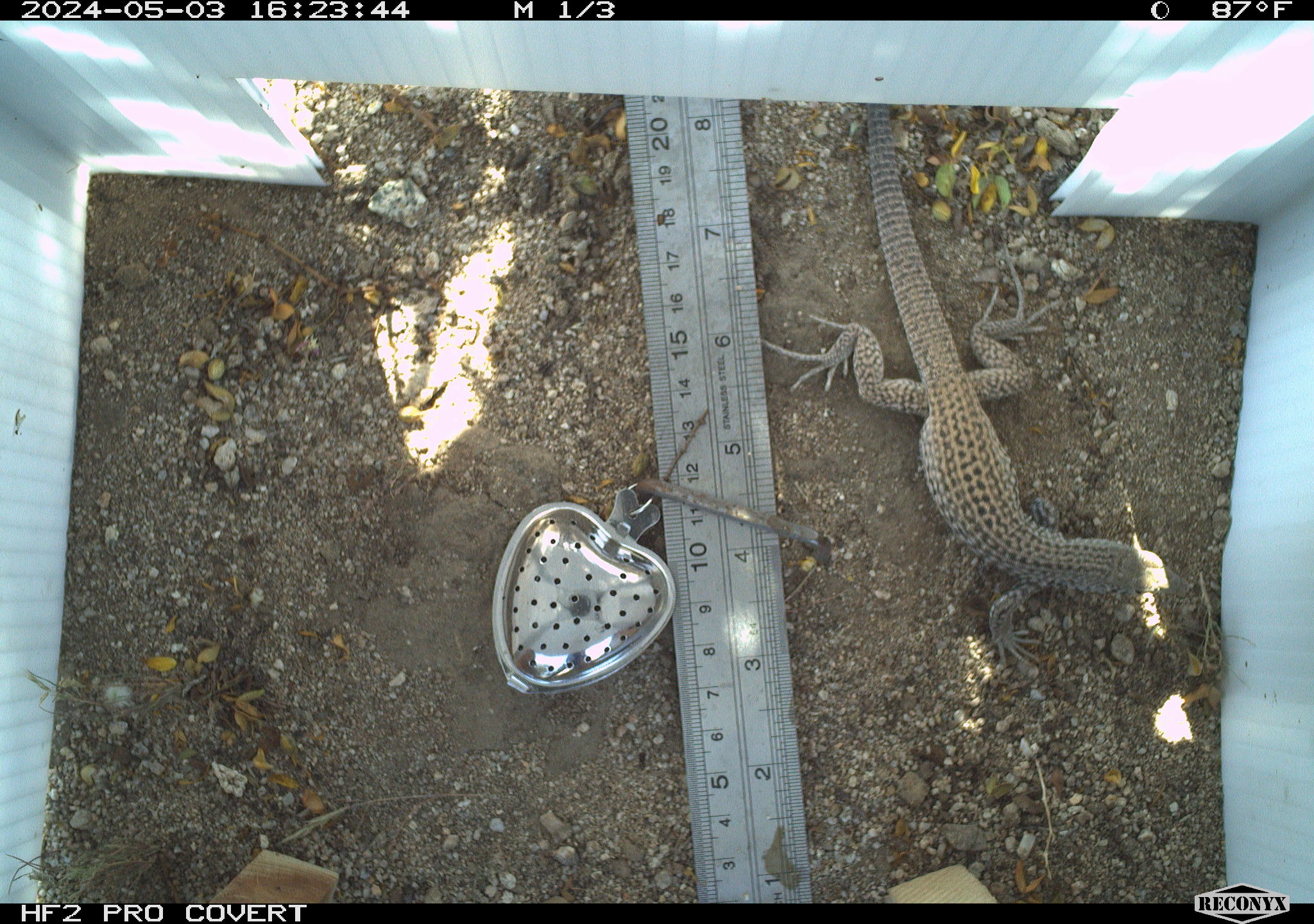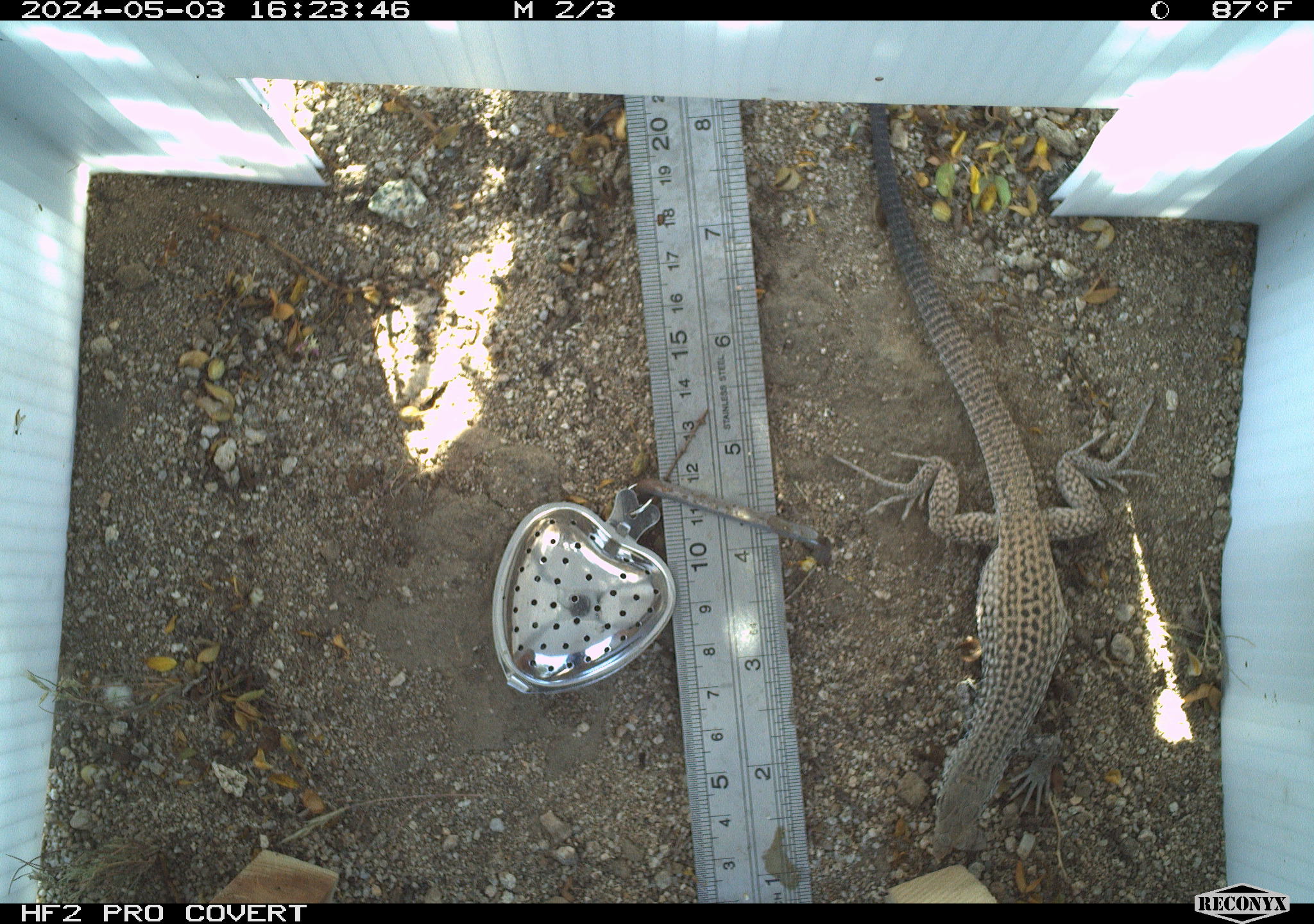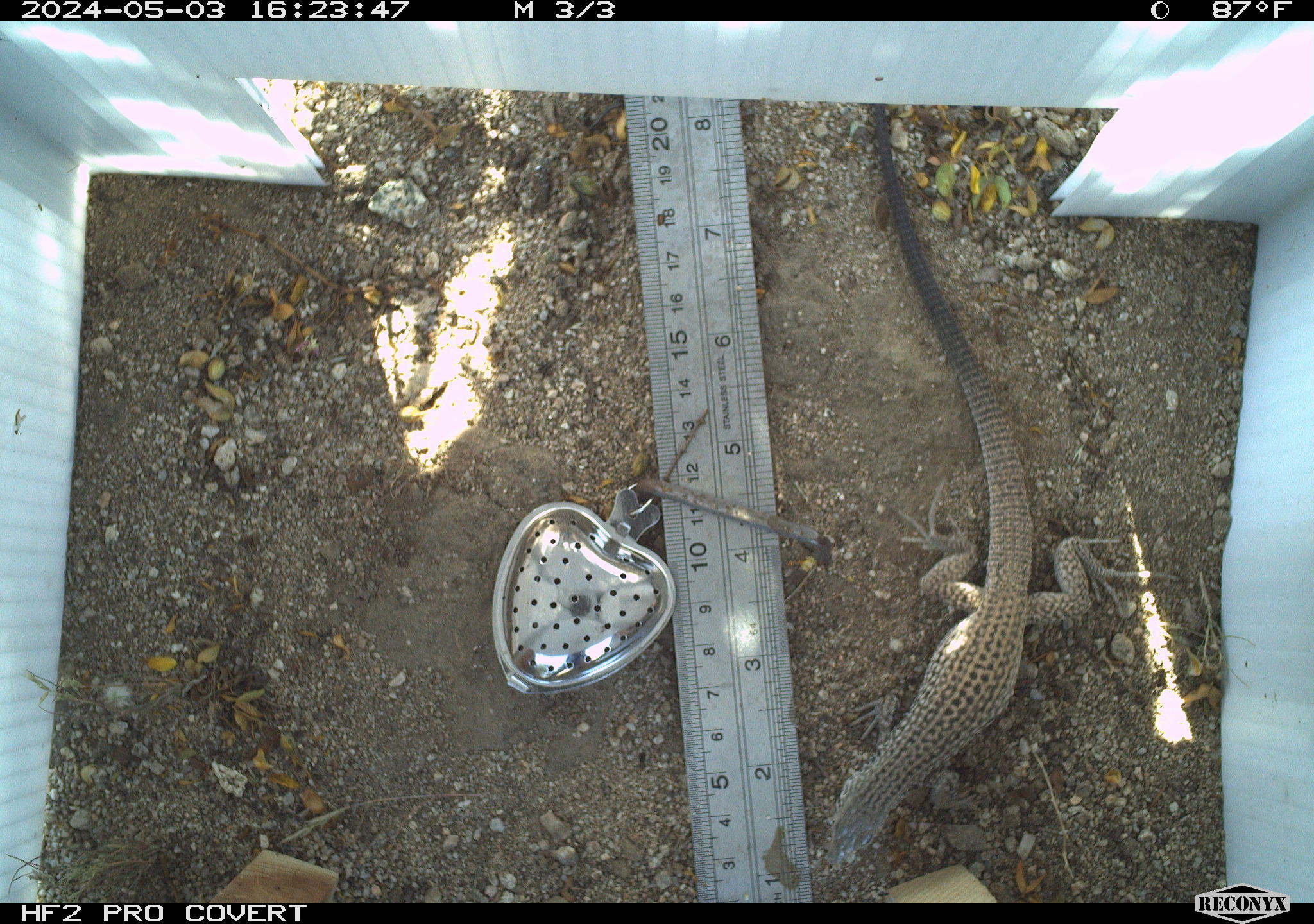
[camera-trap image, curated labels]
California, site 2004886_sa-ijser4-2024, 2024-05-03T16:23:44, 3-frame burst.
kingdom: Animalia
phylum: Chordata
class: Reptilia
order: Squamata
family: Teiidae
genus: Aspidoscelis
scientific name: Aspidoscelis tigris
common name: western whiptail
Western whiptail (Aspidoscelis tigris).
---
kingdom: Animalia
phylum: Chordata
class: Reptilia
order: Squamata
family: Teiidae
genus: Aspidoscelis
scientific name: Aspidoscelis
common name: whiptail lizards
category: aspidoscelis species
Aspidoscelis species (whiptail lizards) (Aspidoscelis).